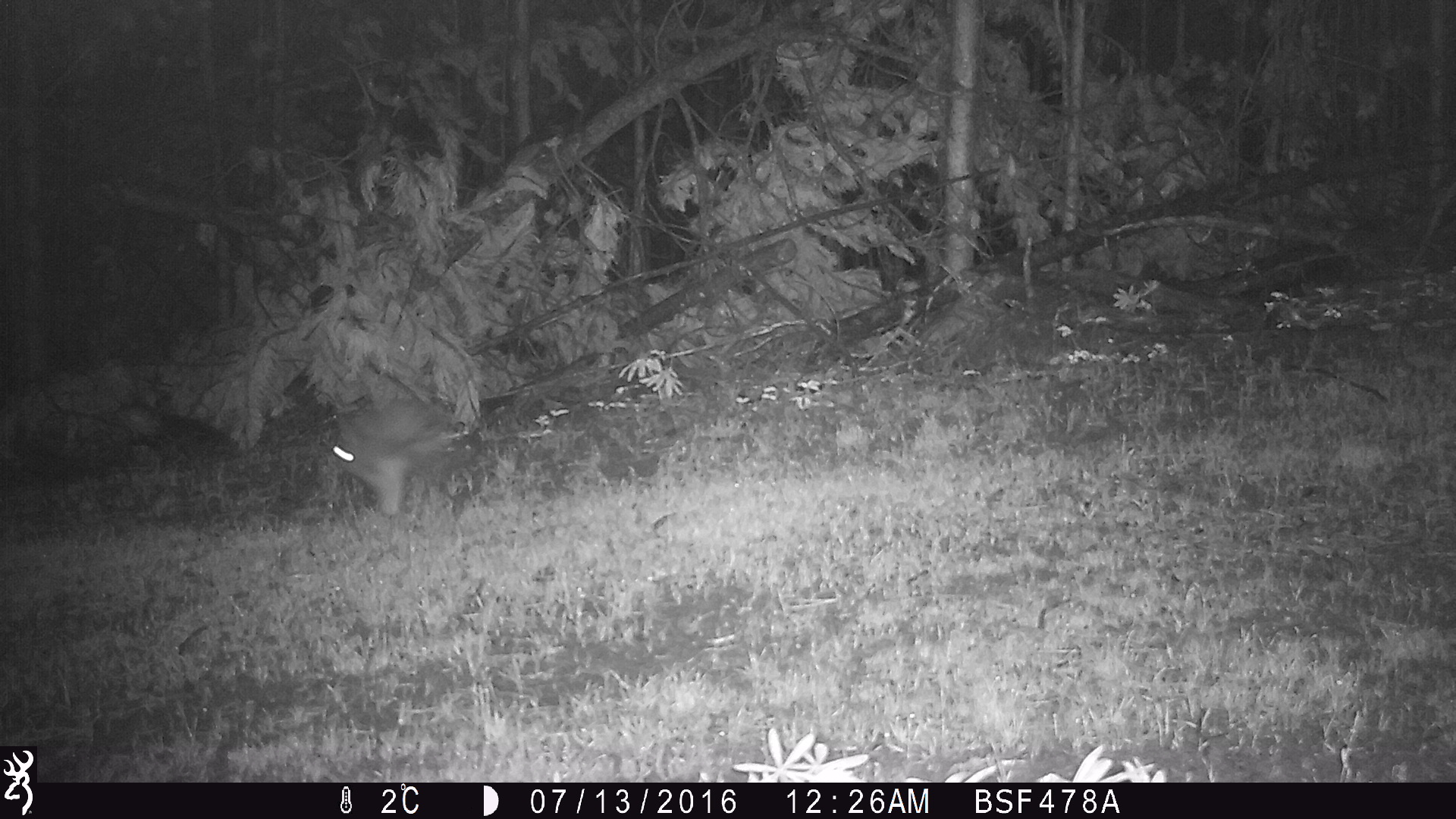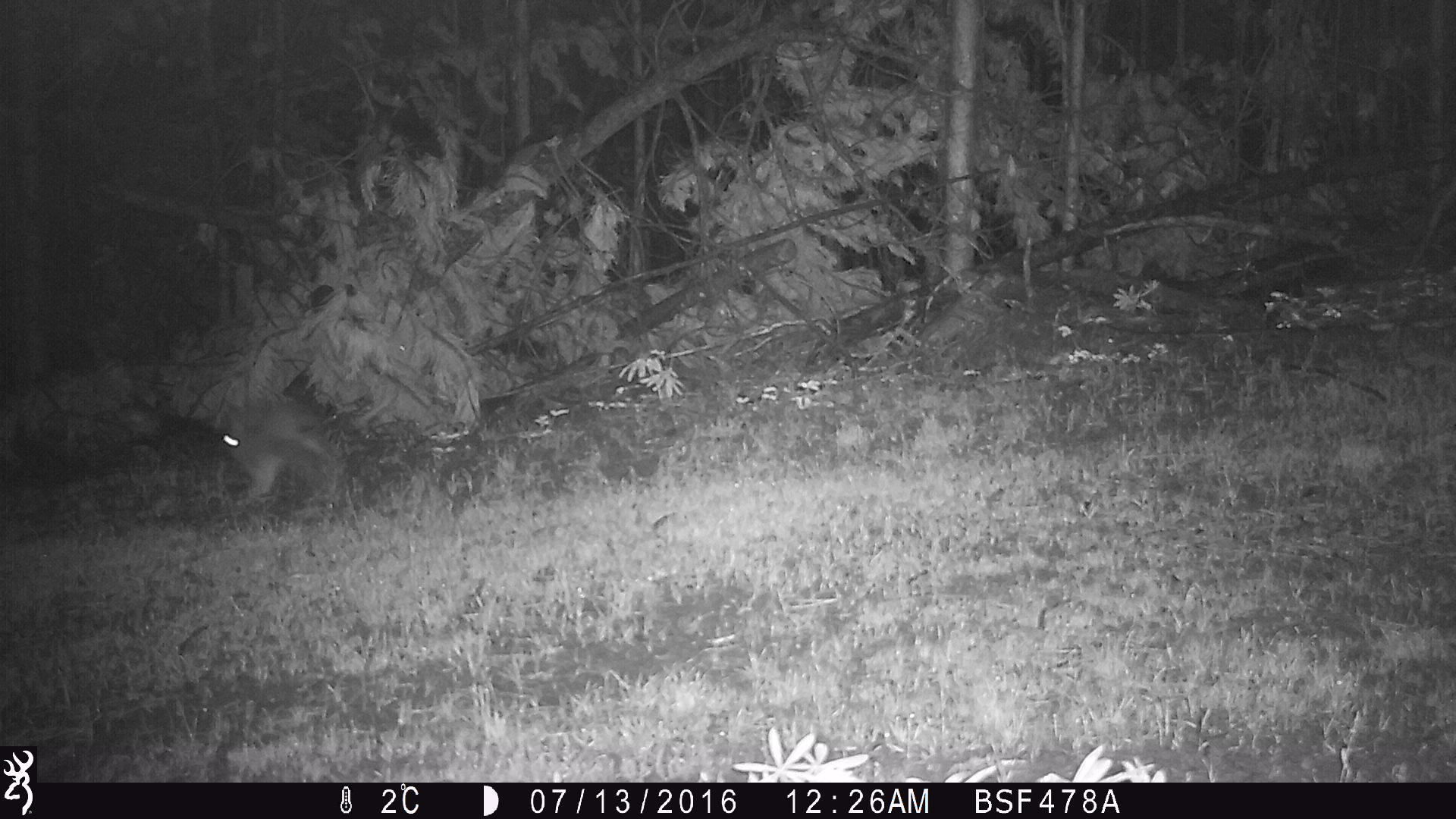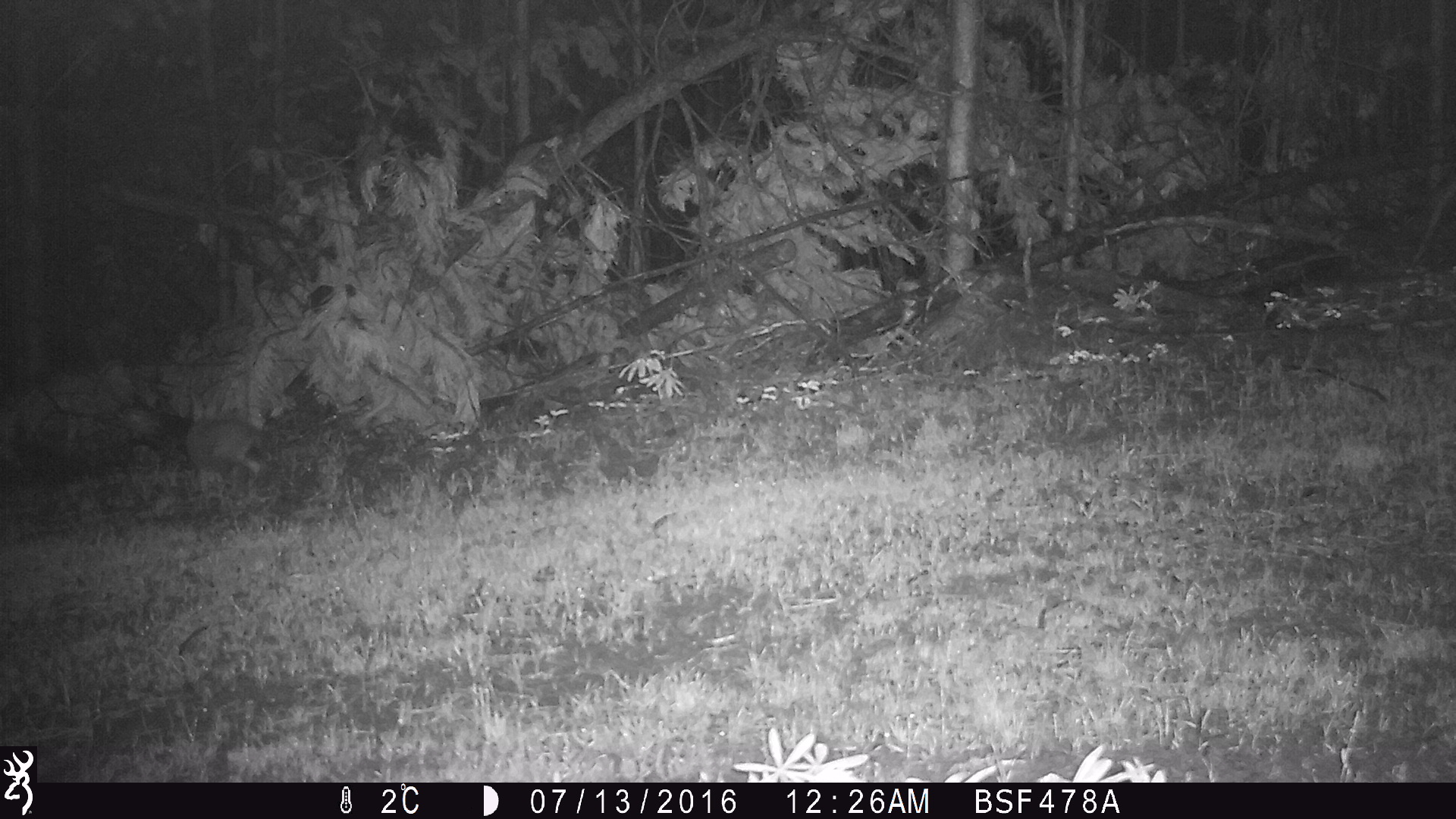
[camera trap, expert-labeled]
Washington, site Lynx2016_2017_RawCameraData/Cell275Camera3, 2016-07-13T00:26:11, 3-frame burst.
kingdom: Animalia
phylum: Chordata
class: Mammalia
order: Lagomorpha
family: Leporidae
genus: Lepus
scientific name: Lepus americanus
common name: snowshoe hare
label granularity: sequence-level